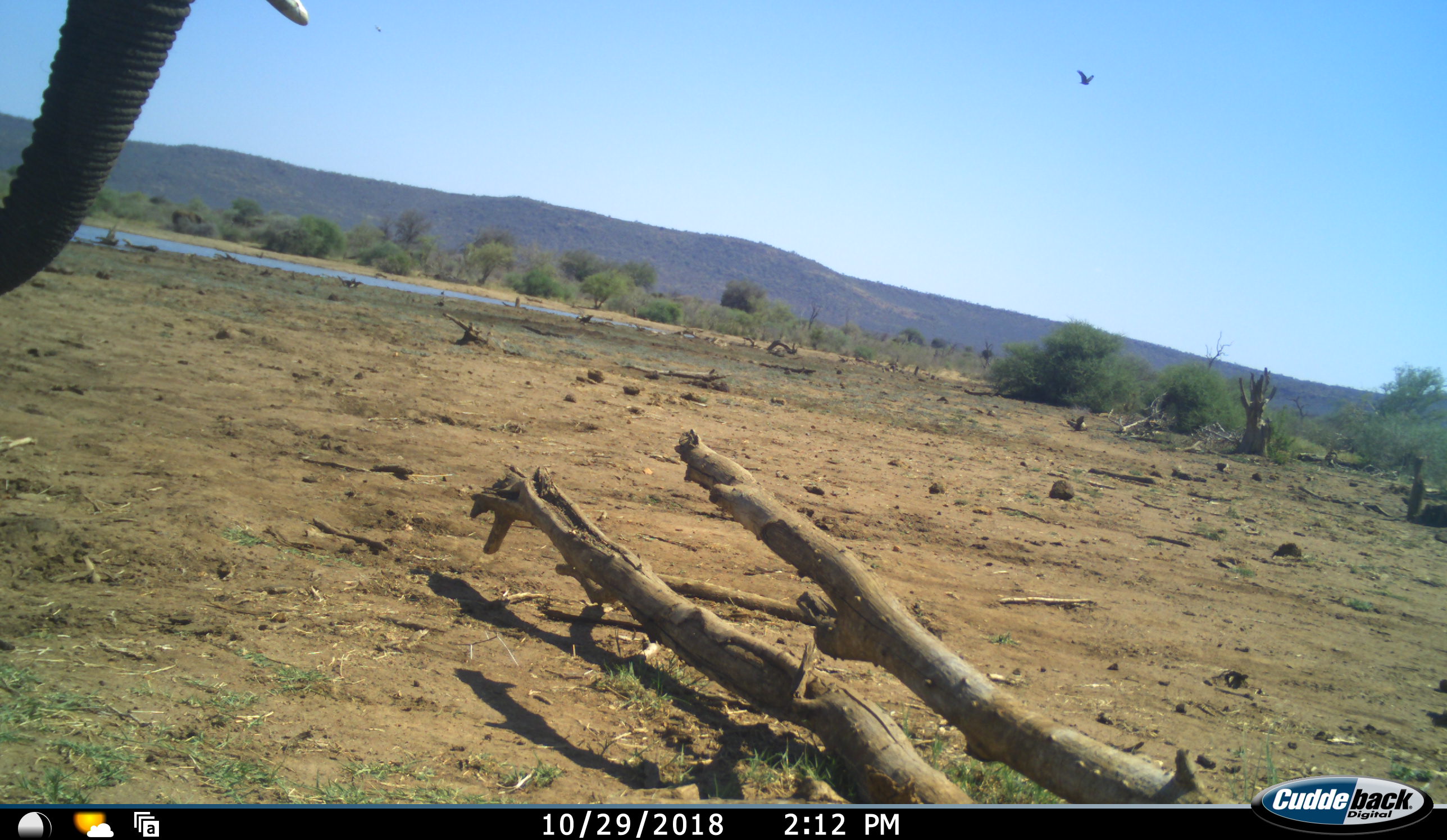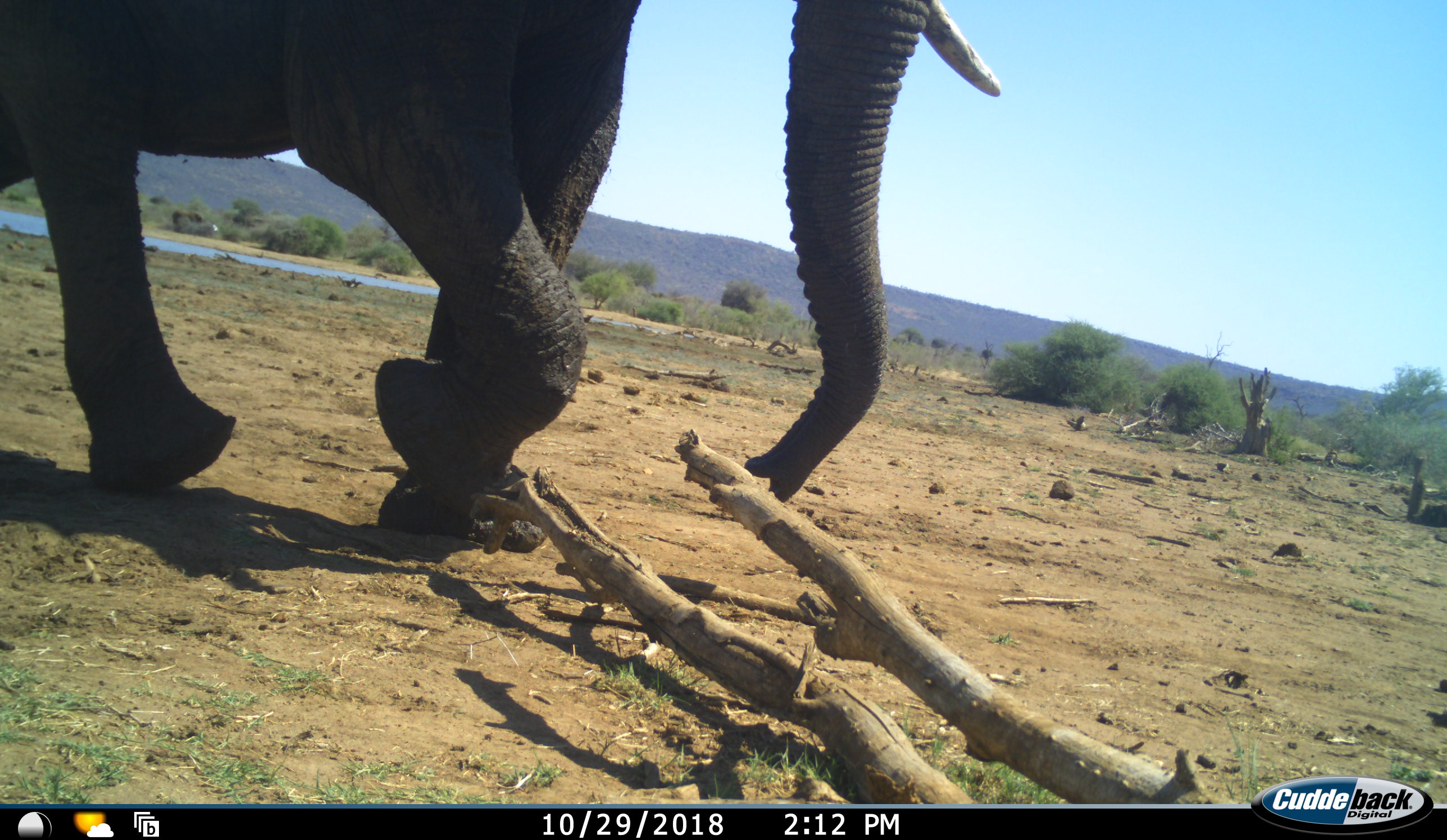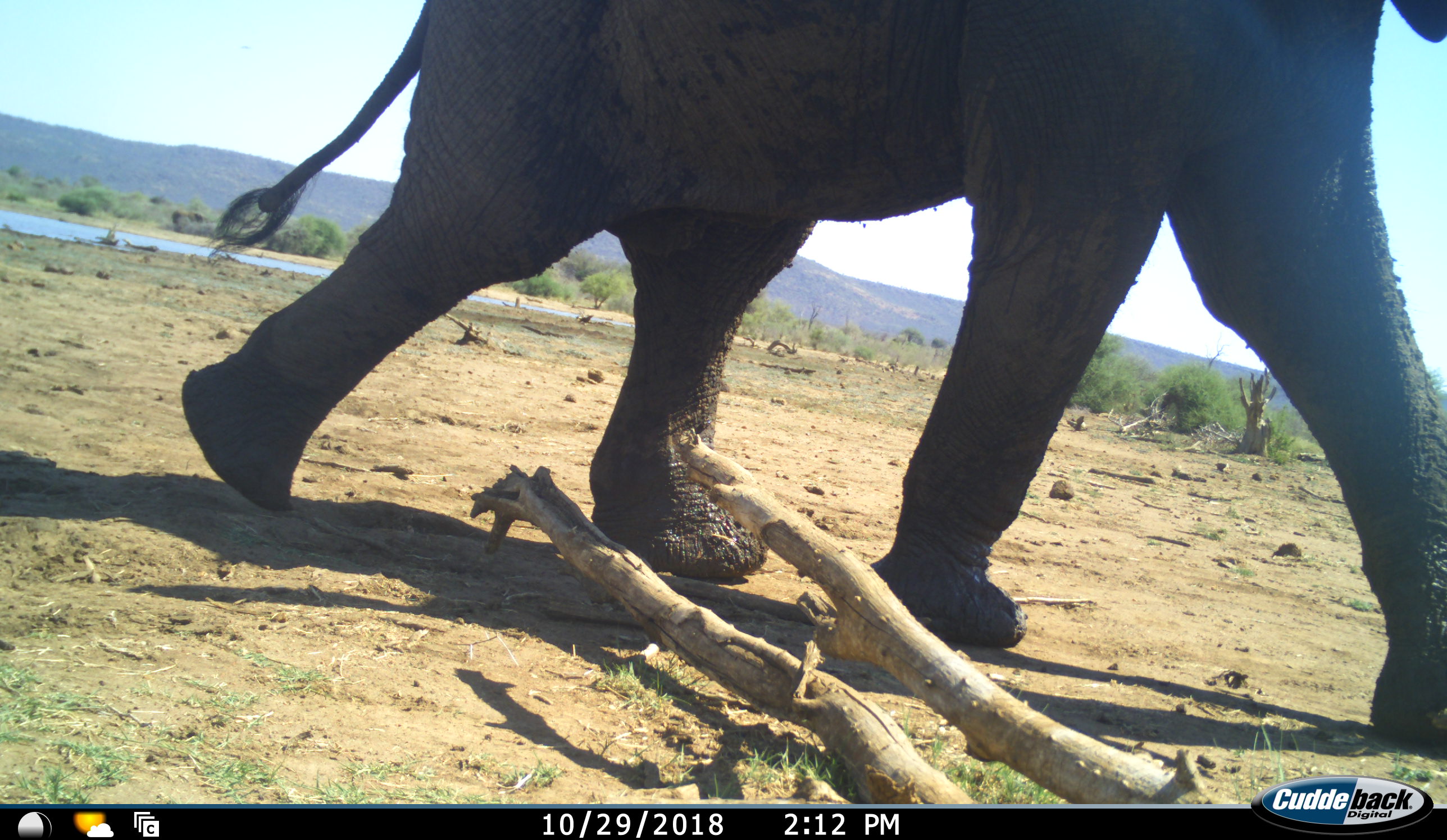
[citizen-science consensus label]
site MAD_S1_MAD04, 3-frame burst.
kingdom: Animalia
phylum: Chordata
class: Mammalia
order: Proboscidea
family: Elephantidae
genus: Loxodonta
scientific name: Loxodonta africana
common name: african bush elephant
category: elephant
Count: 1.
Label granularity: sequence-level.